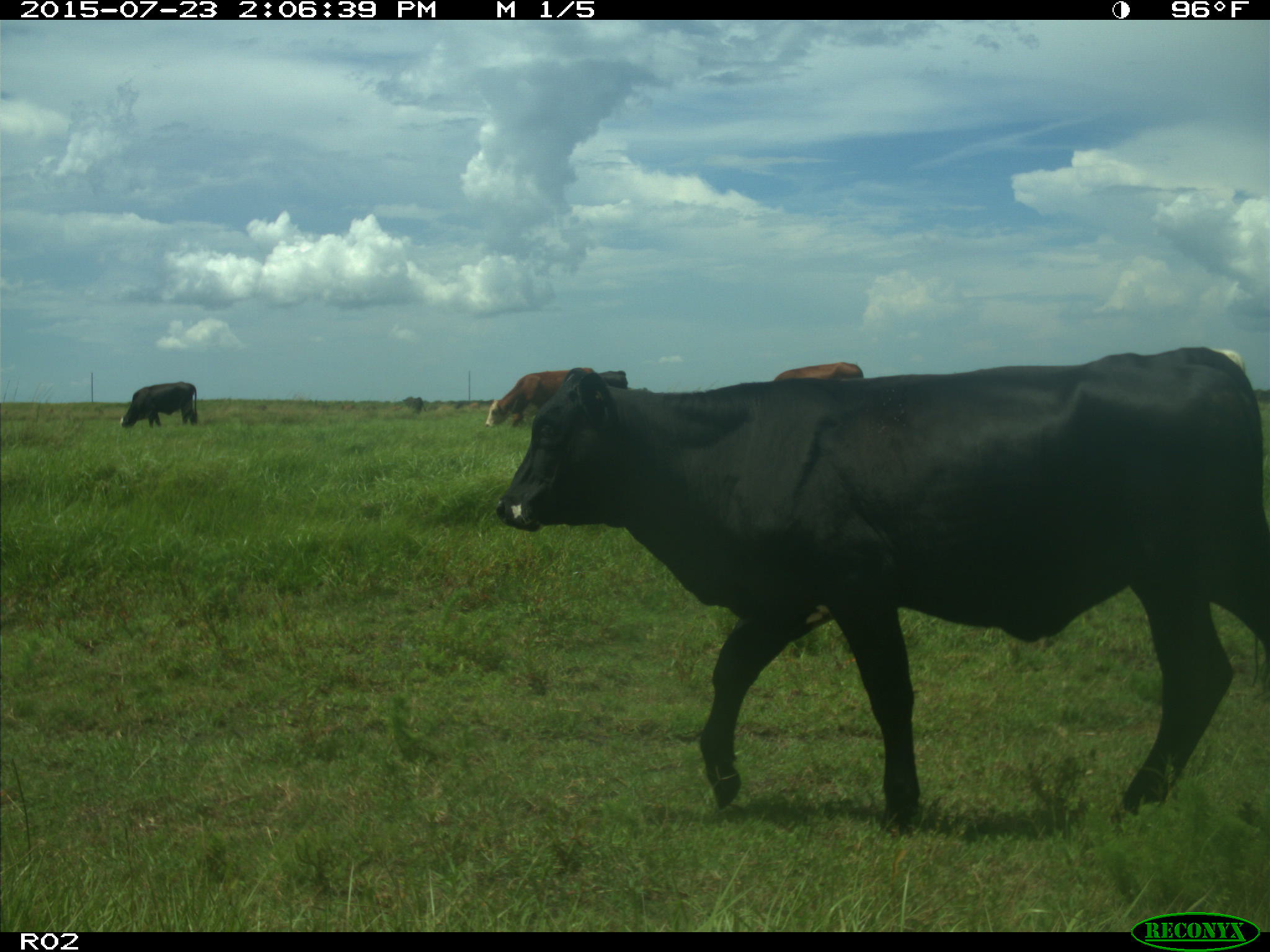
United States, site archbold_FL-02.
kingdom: Animalia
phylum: Chordata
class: Mammalia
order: Artiodactyla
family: Bovidae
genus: Bos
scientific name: Bos taurus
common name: domestic cow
Bos taurus (domestic cow).